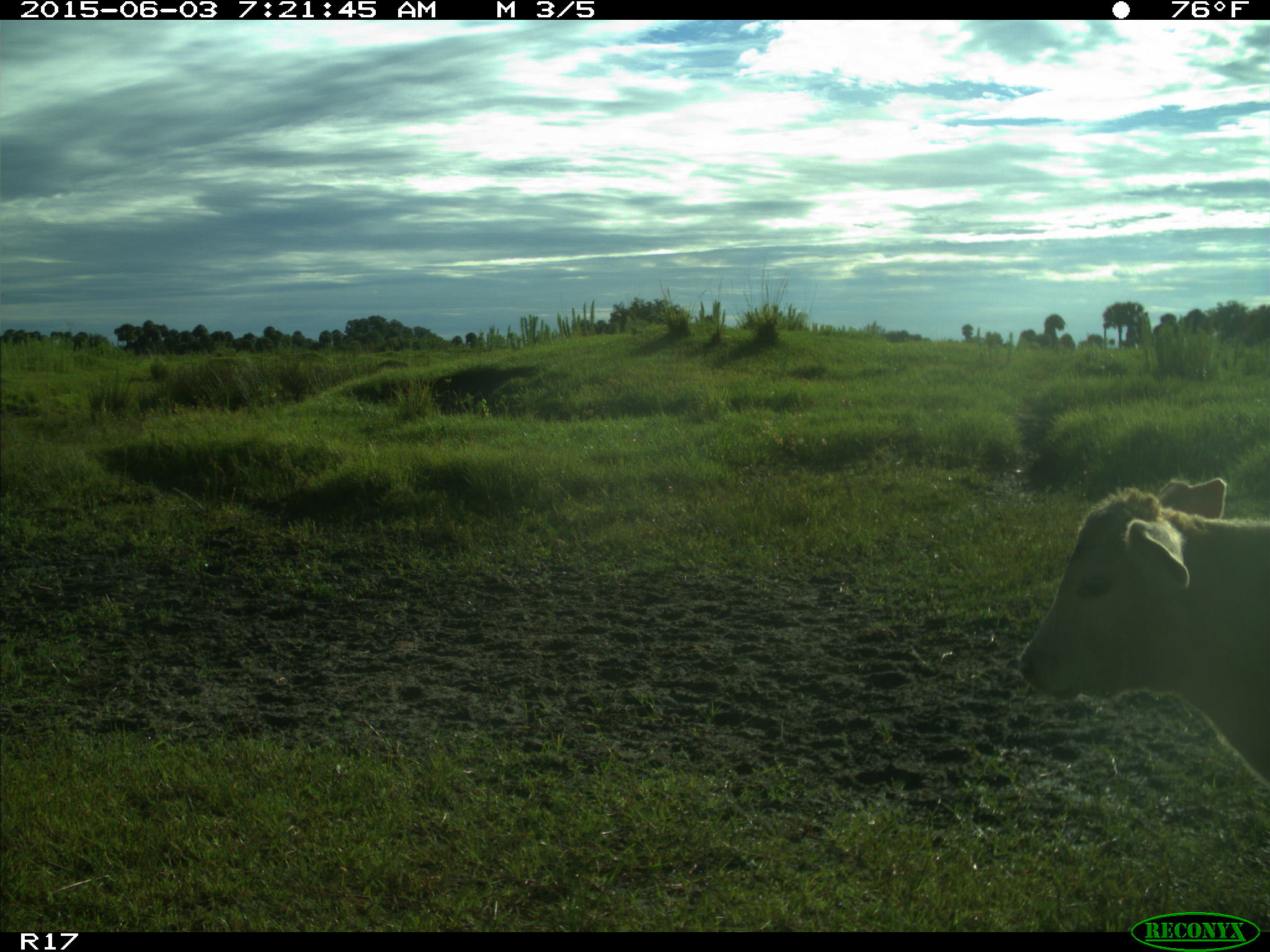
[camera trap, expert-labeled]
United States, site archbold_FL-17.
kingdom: Animalia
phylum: Chordata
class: Mammalia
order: Artiodactyla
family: Bovidae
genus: Bos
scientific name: Bos taurus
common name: domestic cow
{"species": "Bos taurus (domestic cow)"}